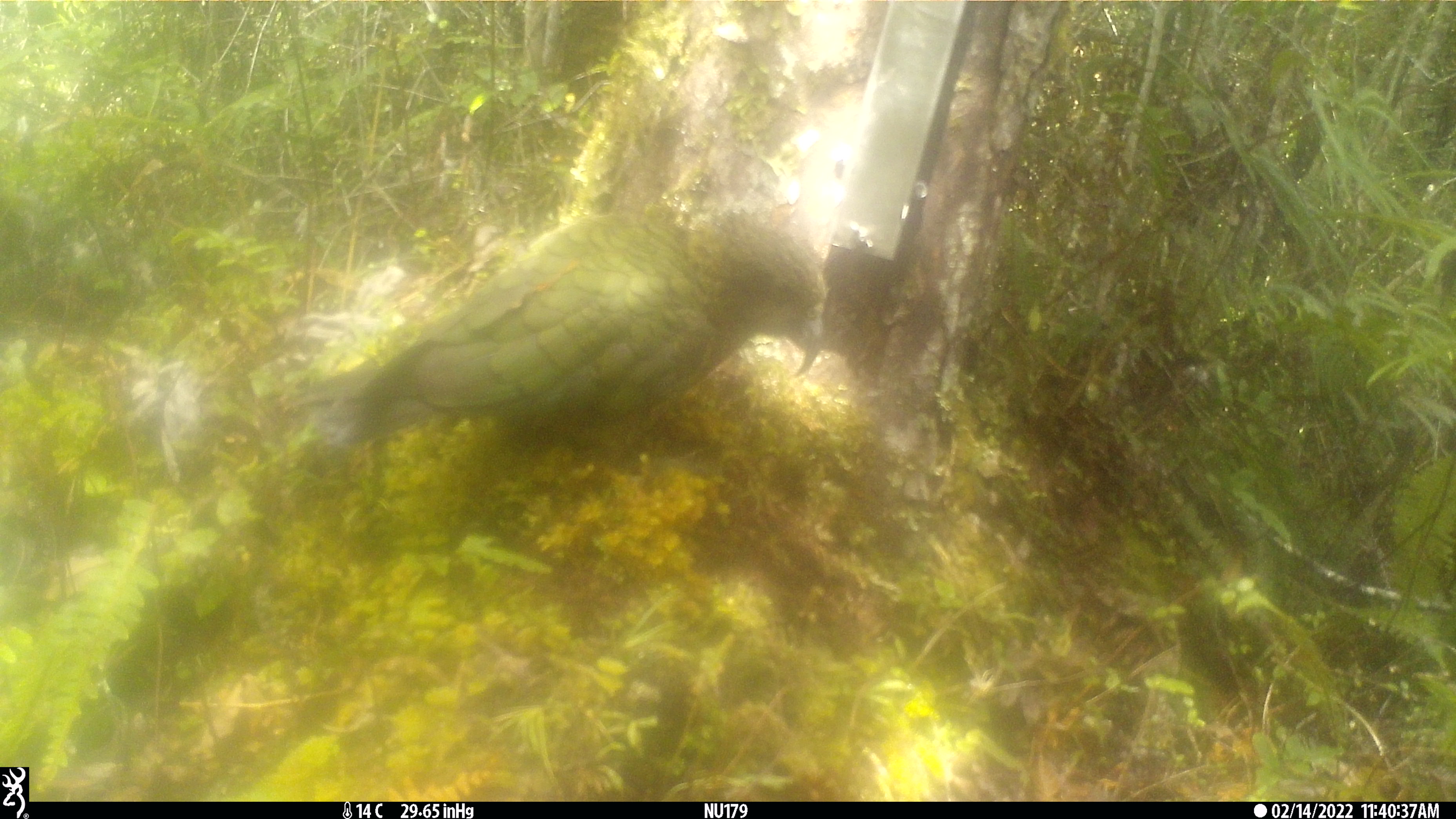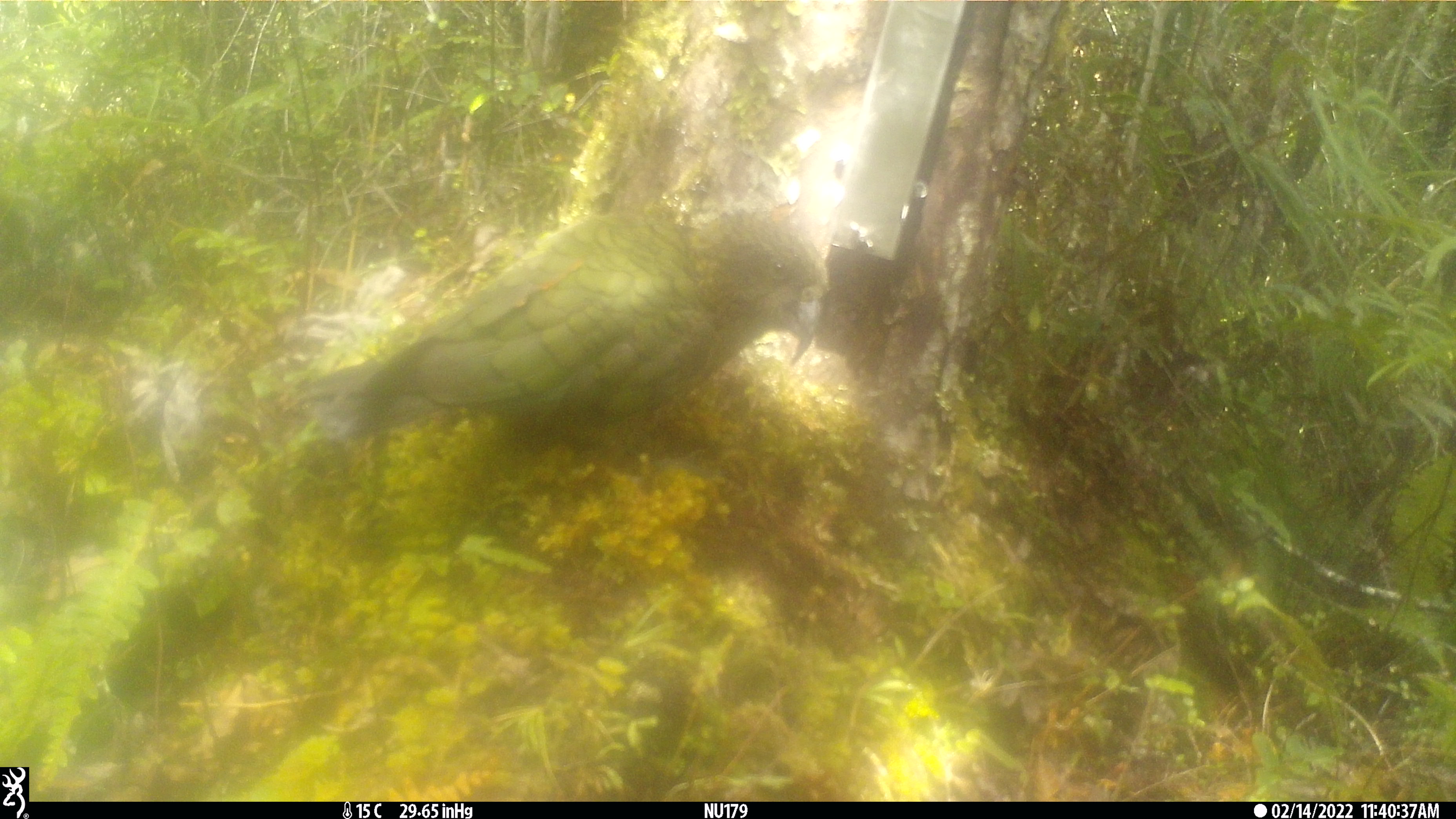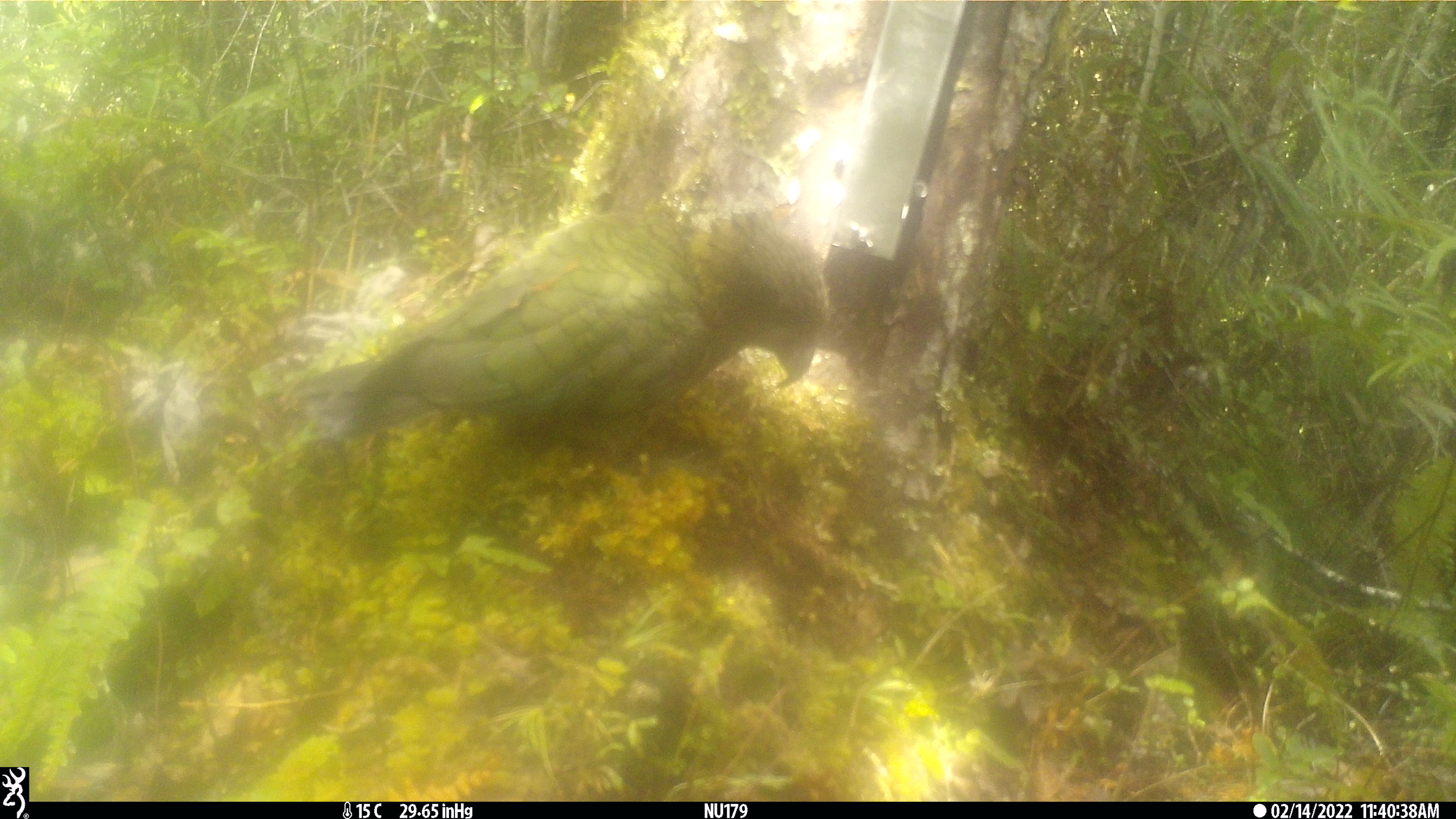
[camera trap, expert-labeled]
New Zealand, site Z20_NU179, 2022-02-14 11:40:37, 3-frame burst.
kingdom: Animalia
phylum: Chordata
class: Aves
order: Psittaciformes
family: Strigopidae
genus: Nestor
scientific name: Nestor notabilis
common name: kea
Kea (Nestor notabilis).